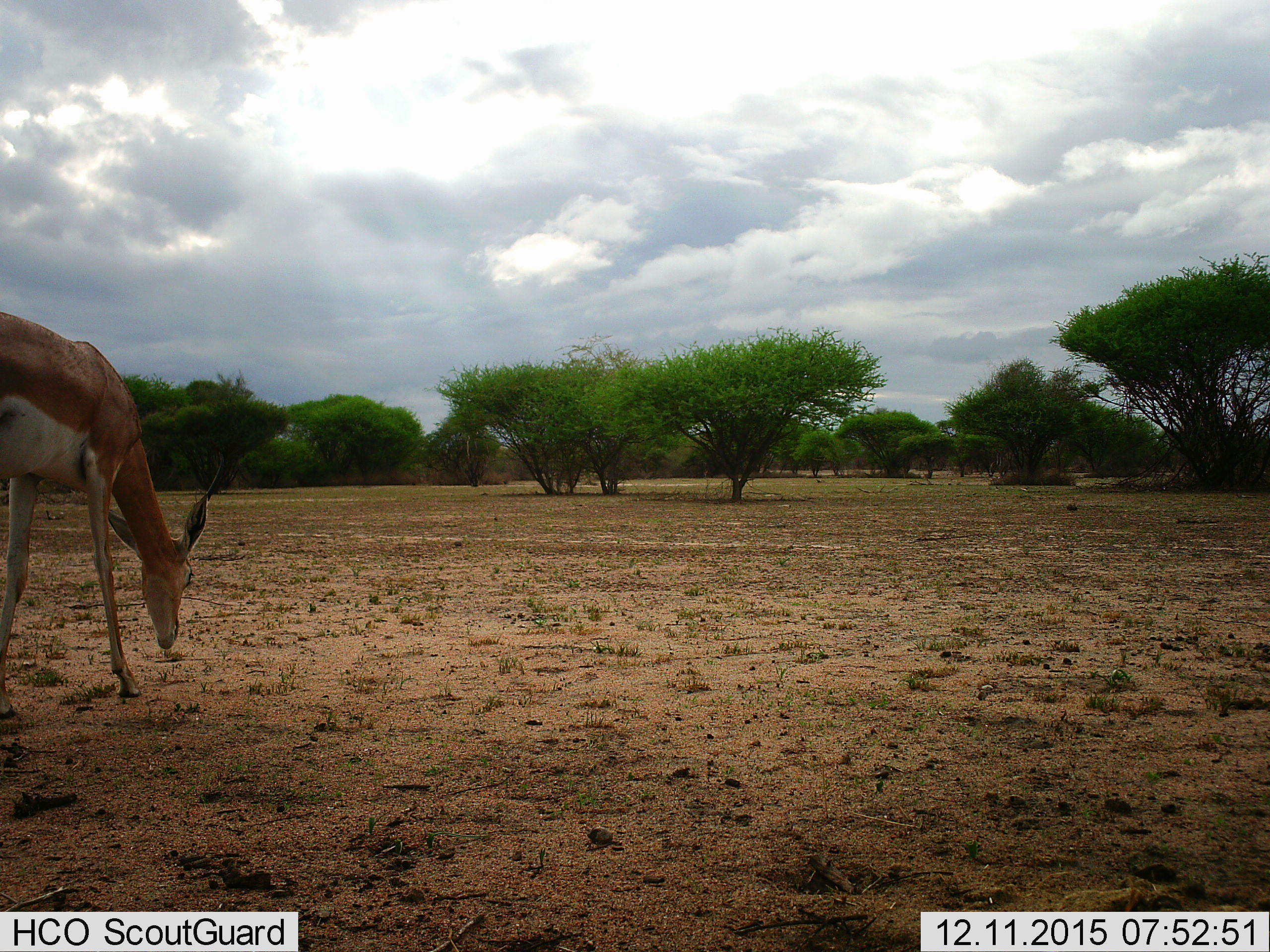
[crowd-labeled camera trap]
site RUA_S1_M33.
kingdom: Animalia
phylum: Chordata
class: Mammalia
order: Artiodactyla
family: Bovidae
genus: Aepyceros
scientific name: Aepyceros melampus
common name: impala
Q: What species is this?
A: Impala (Aepyceros melampus).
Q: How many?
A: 1.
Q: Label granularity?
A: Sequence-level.